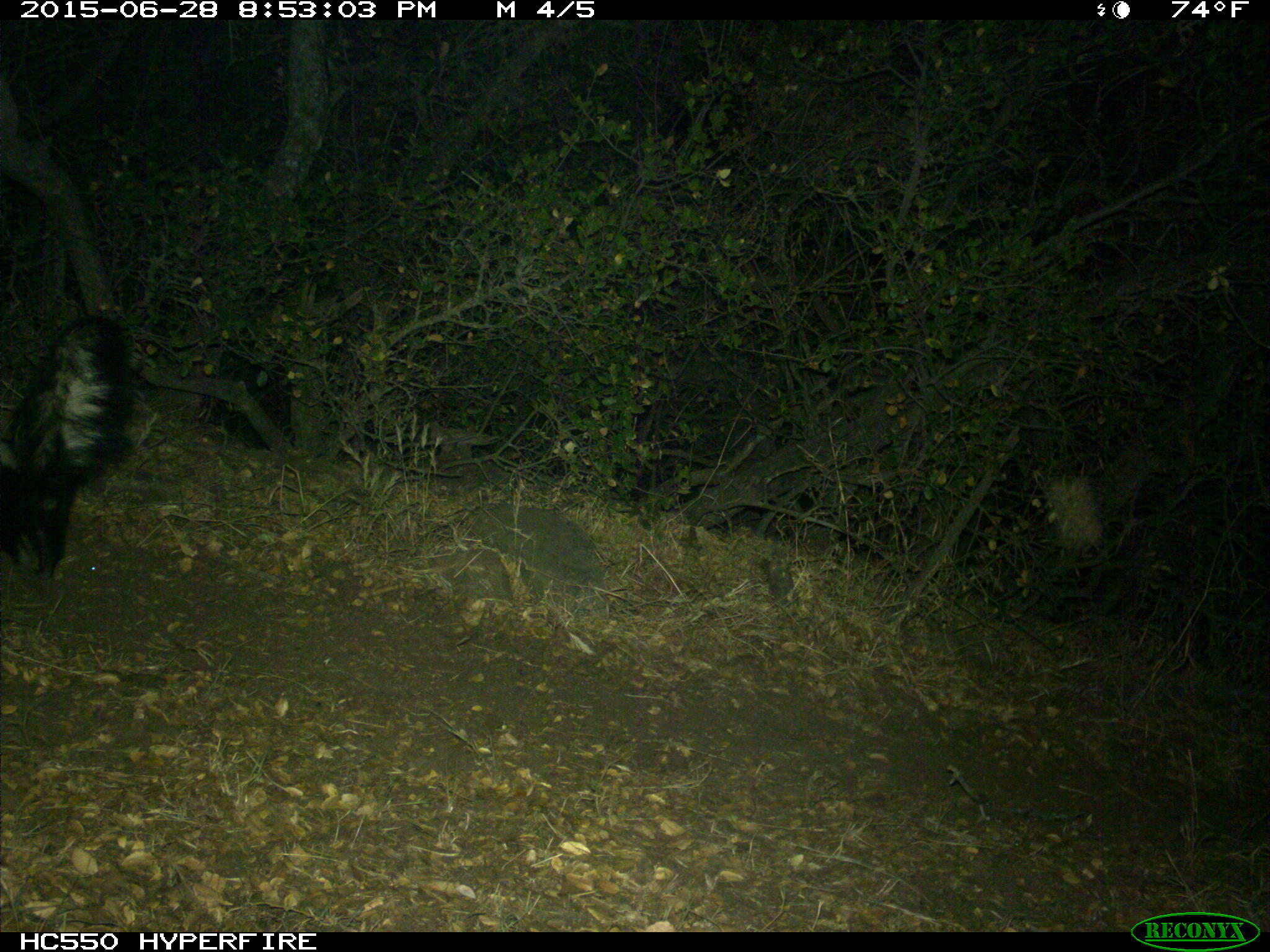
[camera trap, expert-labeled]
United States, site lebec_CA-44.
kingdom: Animalia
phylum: Chordata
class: Mammalia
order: Carnivora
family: Mephitidae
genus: Mephitis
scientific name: Mephitis mephitis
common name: striped skunk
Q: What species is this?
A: Mephitis mephitis (striped skunk).